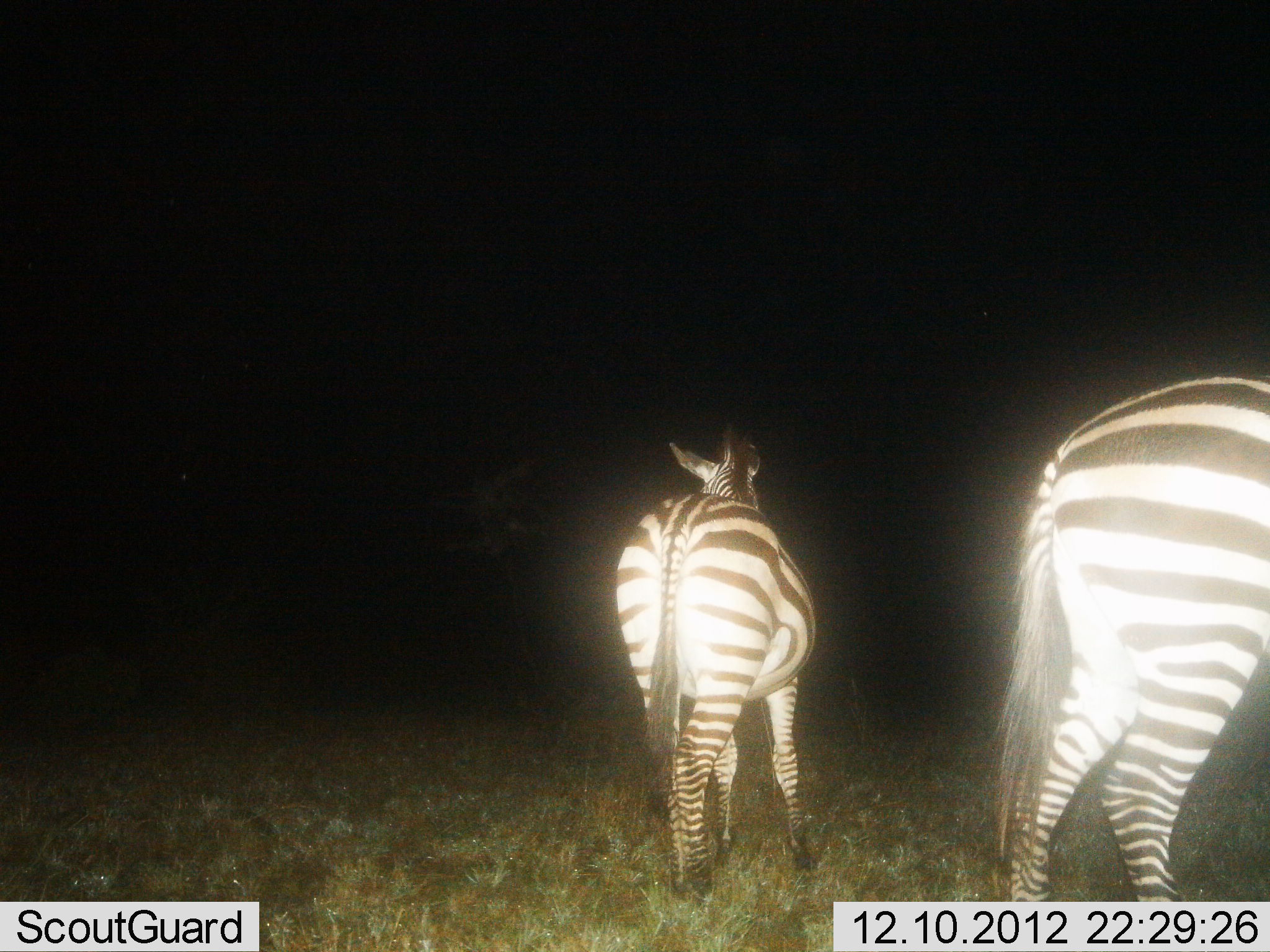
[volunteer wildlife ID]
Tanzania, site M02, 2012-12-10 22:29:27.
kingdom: Animalia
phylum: Chordata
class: Mammalia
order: Perissodactyla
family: Equidae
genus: Equus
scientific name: Equus quagga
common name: plains zebra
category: zebra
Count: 2.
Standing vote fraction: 77%.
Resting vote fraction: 0%.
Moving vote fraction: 32%.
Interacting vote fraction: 0%.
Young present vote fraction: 0%.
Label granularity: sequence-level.